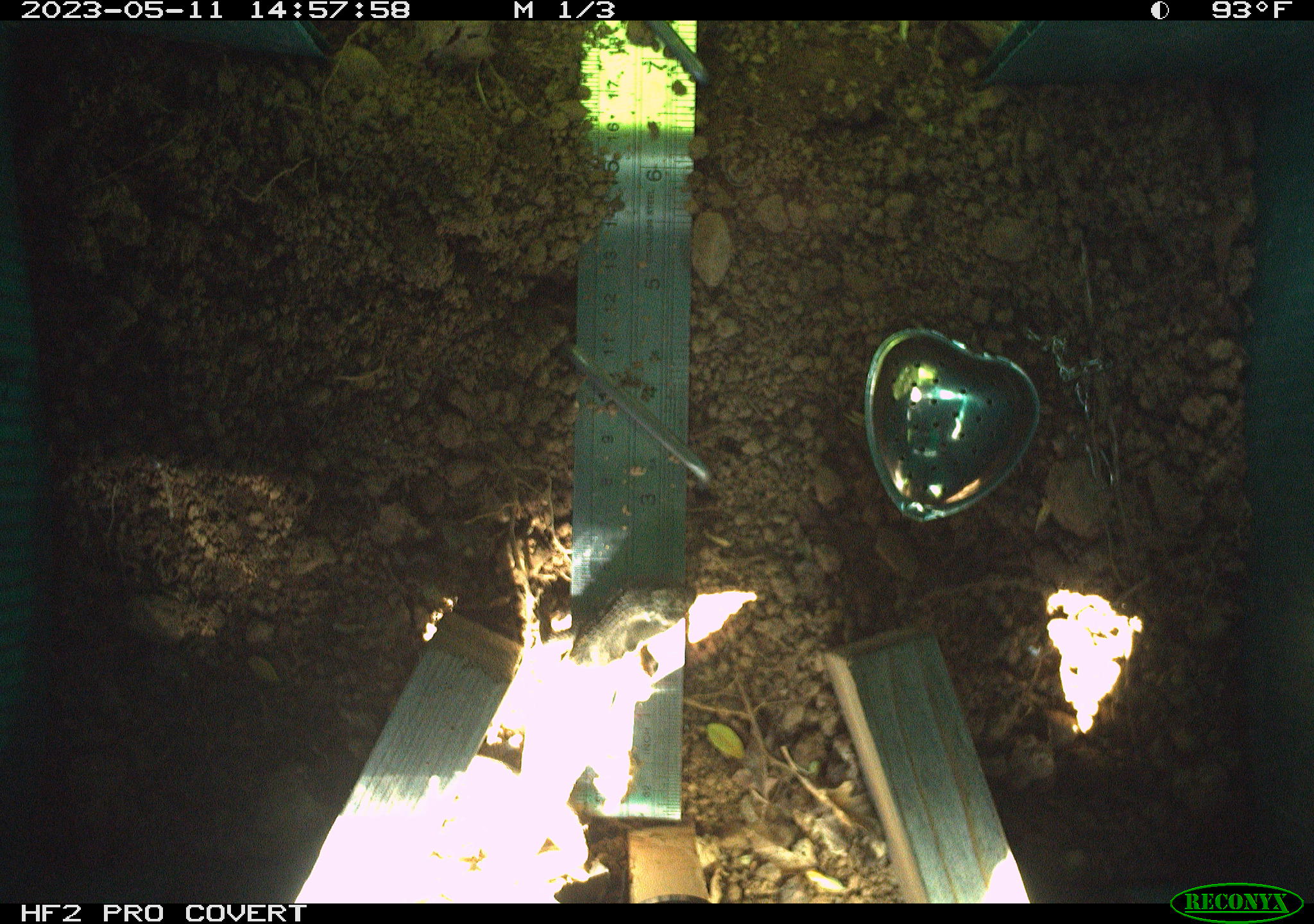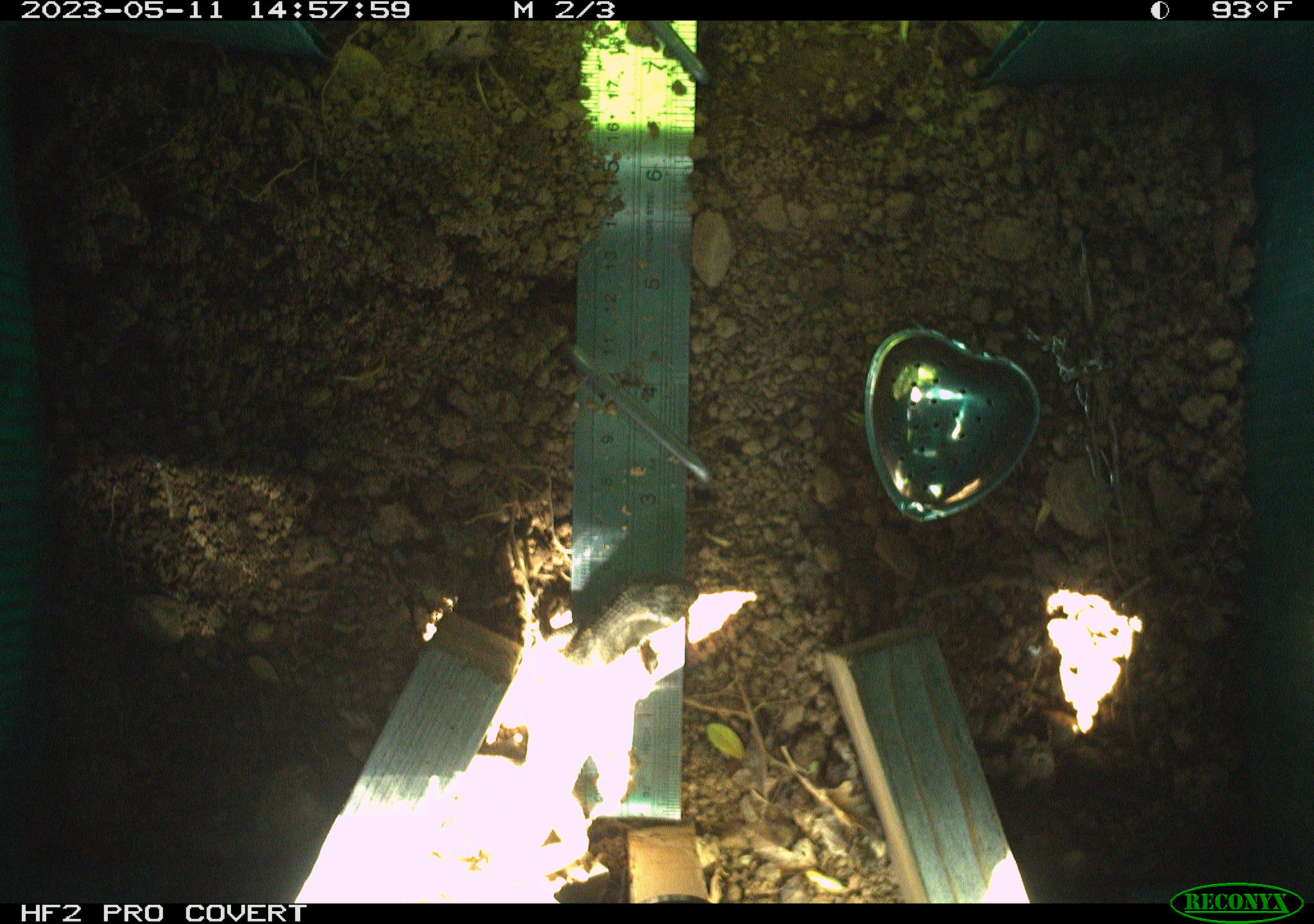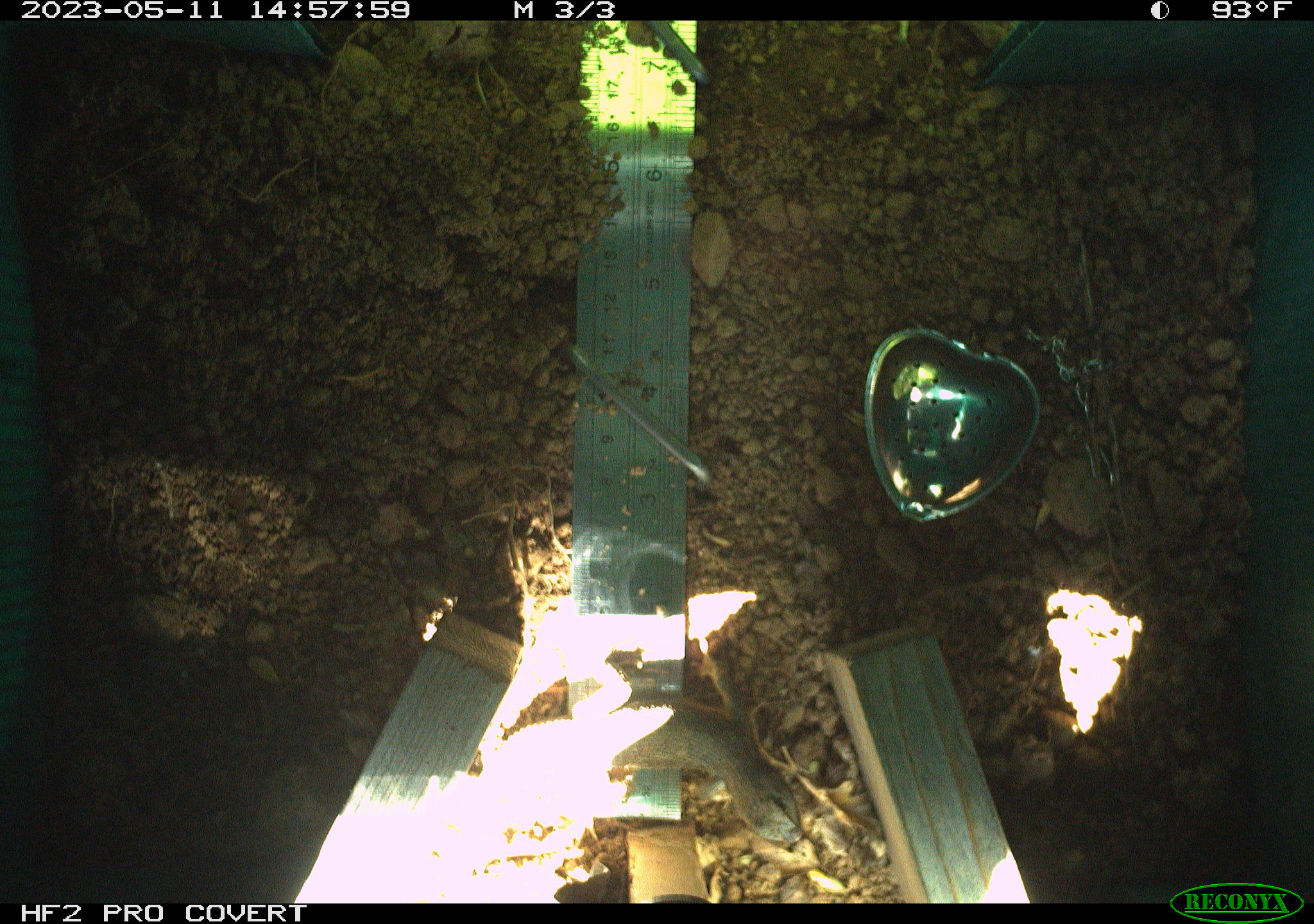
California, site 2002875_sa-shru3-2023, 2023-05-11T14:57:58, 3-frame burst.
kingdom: Animalia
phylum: Chordata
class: Mammalia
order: Rodentia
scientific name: Rodentia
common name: mouse species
Mouse species (Rodentia).